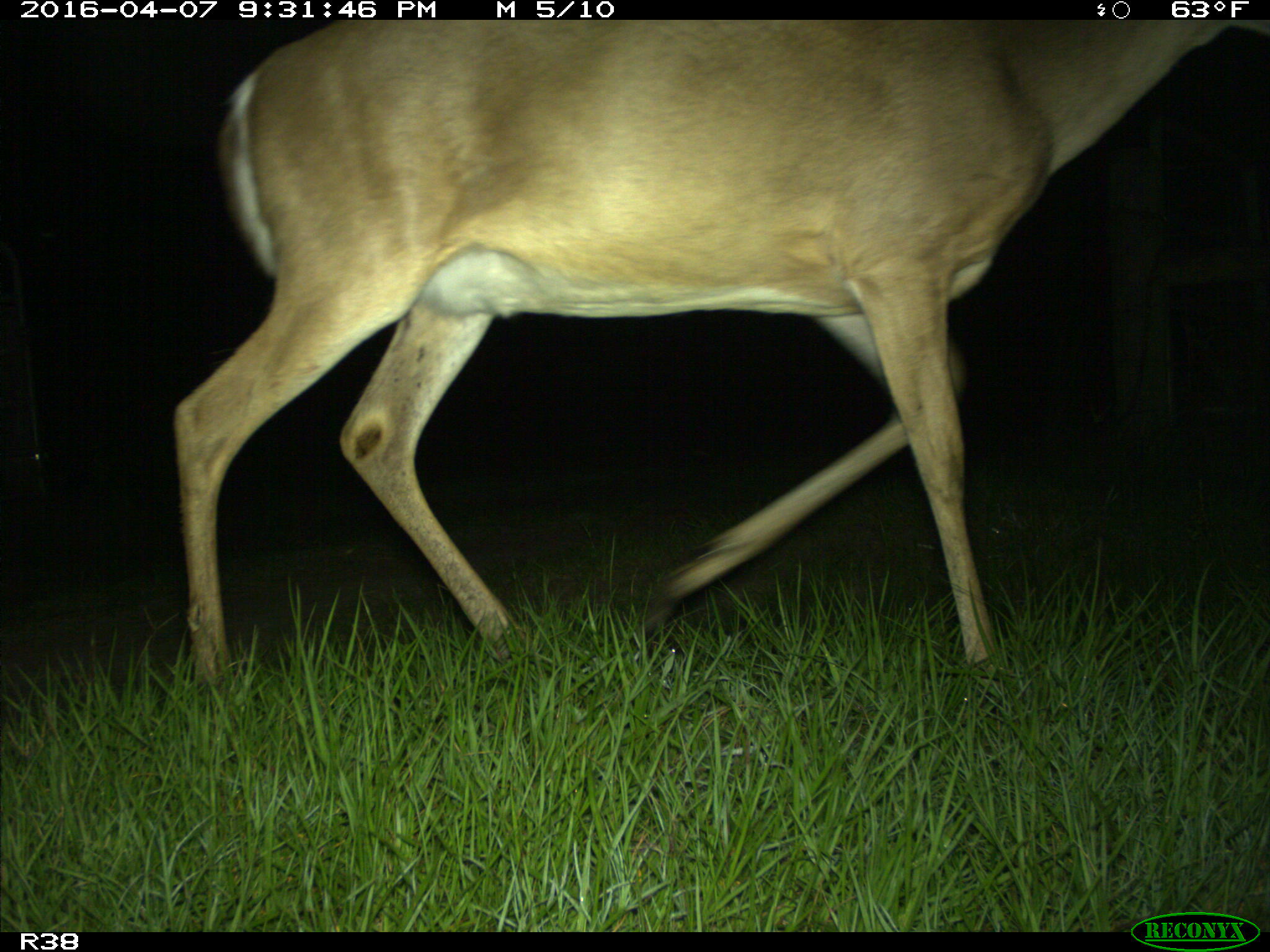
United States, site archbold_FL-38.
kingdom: Animalia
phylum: Chordata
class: Mammalia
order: Artiodactyla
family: Cervidae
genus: Odocoileus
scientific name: Odocoileus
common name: deer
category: unidentified deer